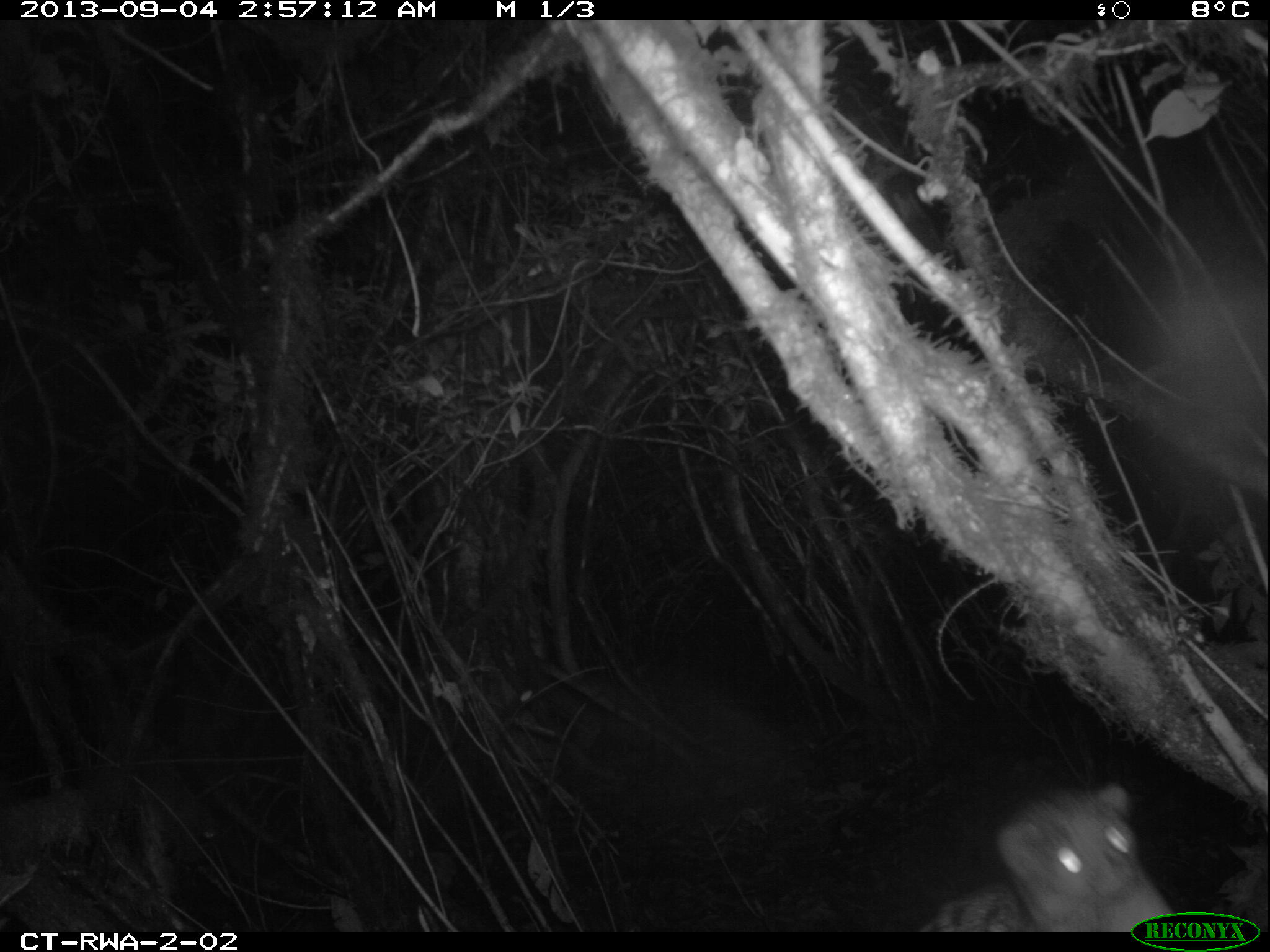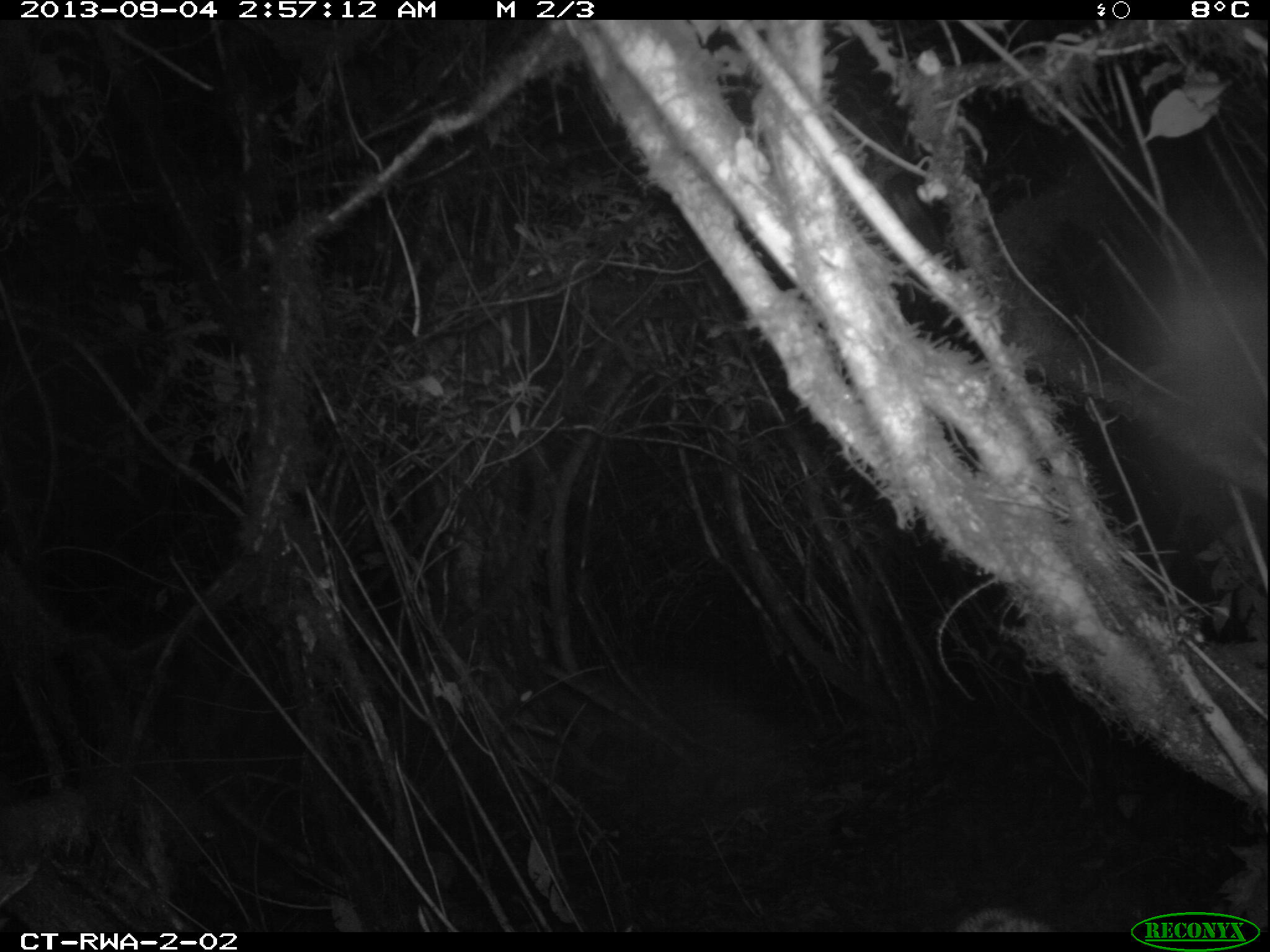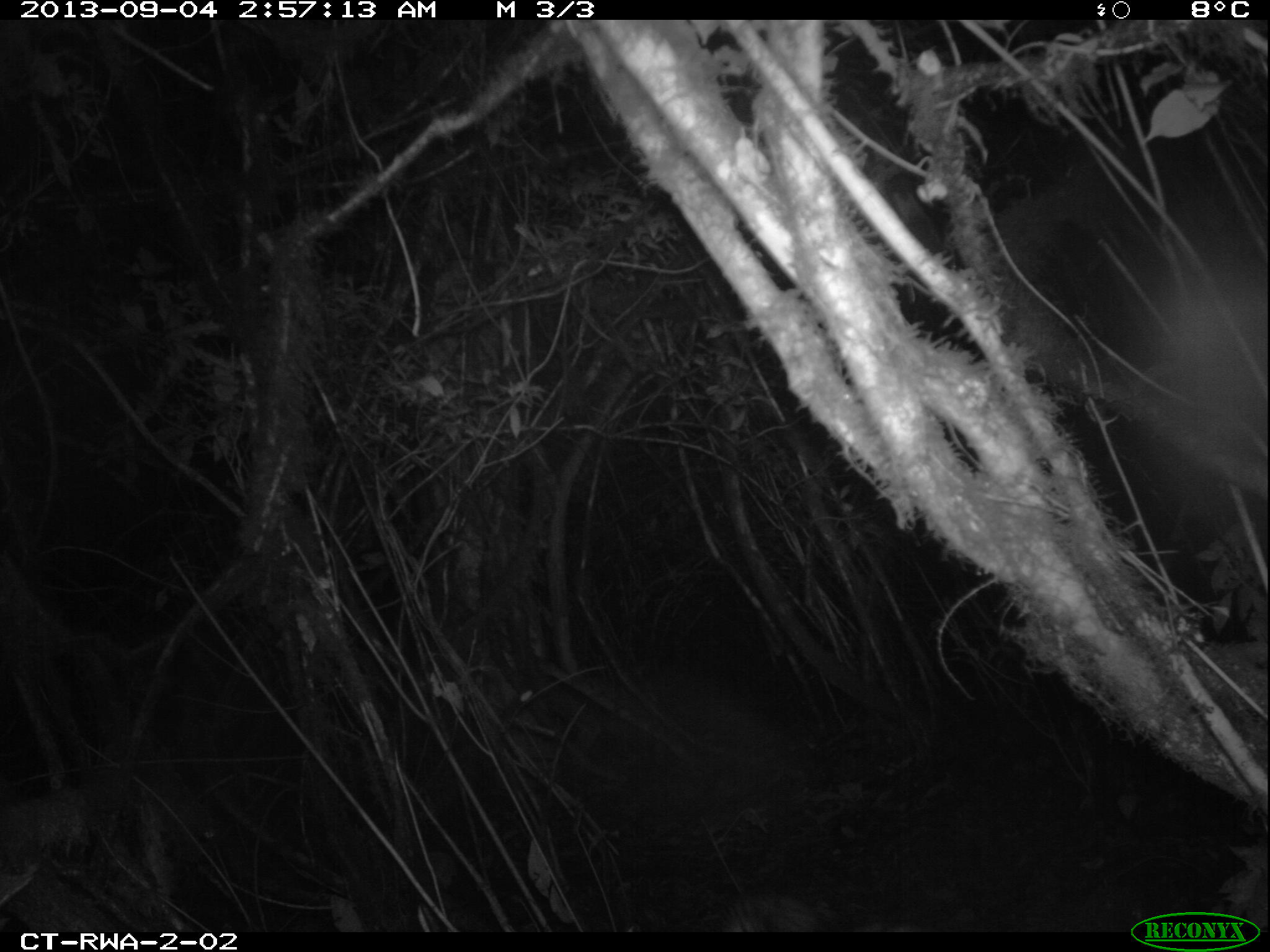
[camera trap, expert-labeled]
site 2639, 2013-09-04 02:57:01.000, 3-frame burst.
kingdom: Animalia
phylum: Chordata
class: Mammalia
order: Carnivora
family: Viverridae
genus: Genetta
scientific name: Genetta servalina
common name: servaline genet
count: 1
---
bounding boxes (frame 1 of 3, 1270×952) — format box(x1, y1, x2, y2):
genetta servalina: box(919, 782, 1176, 931)